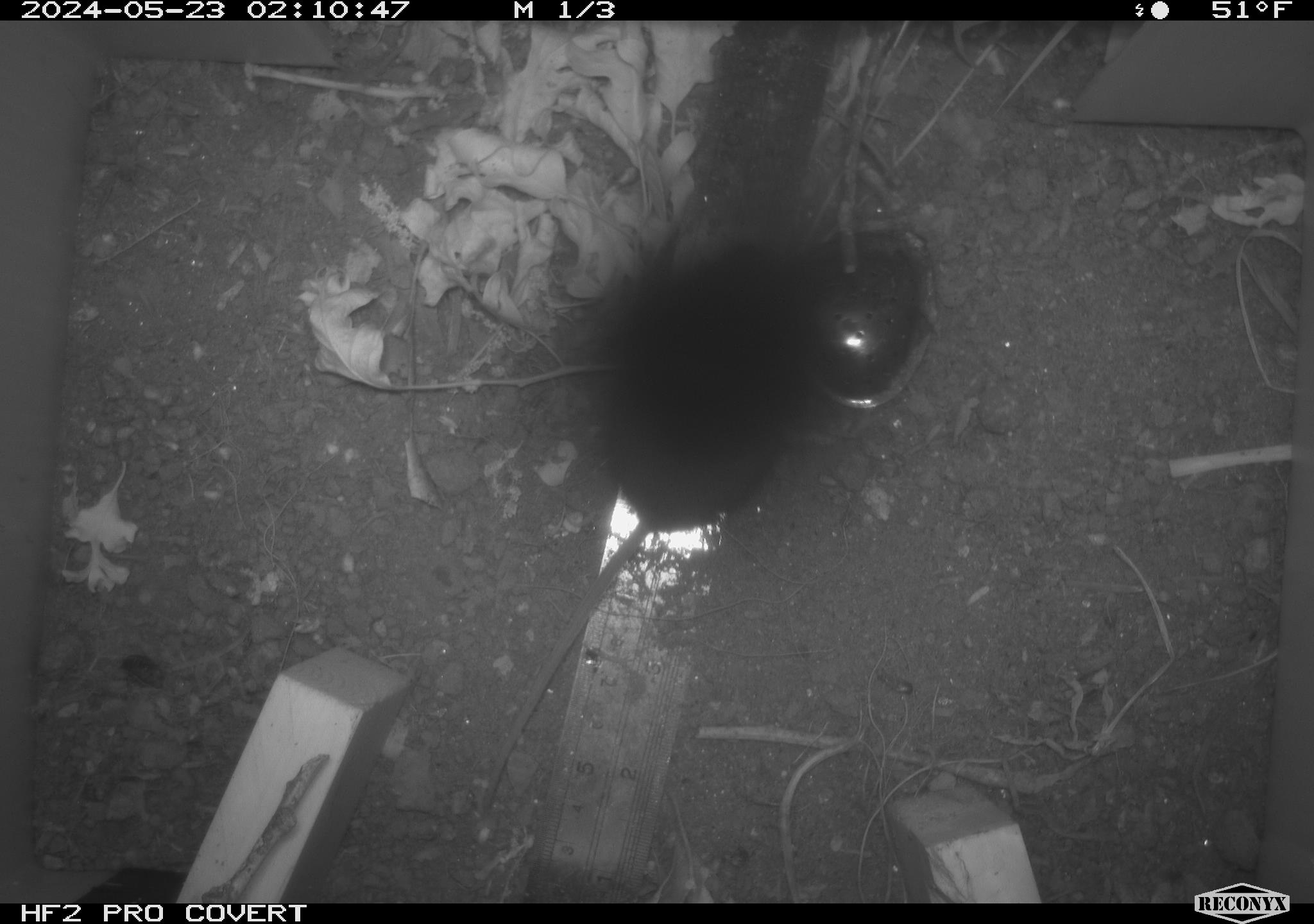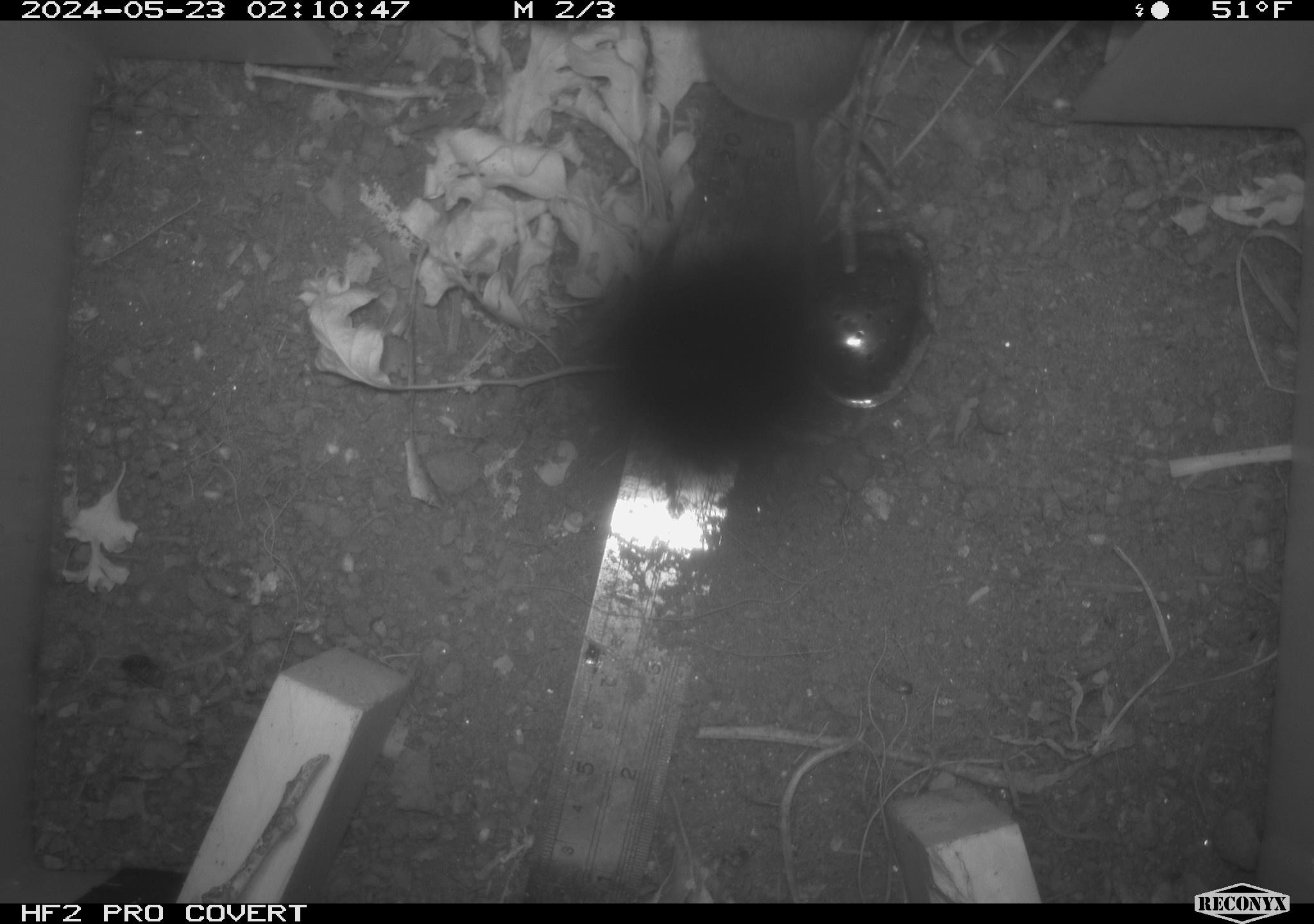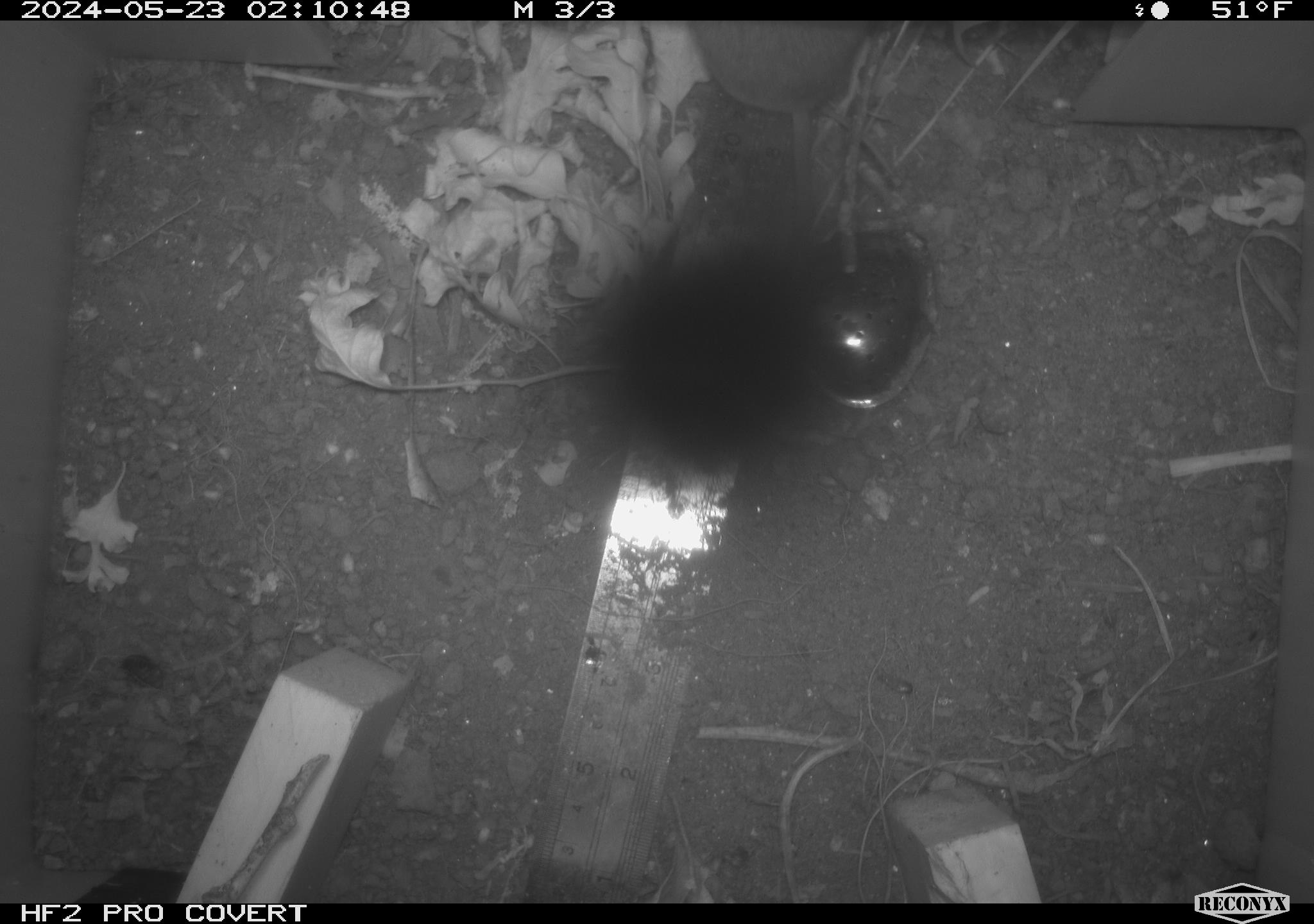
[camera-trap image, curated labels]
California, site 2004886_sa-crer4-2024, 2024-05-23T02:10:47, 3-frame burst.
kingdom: Animalia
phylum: Chordata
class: Mammalia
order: Rodentia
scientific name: Rodentia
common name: mouse species